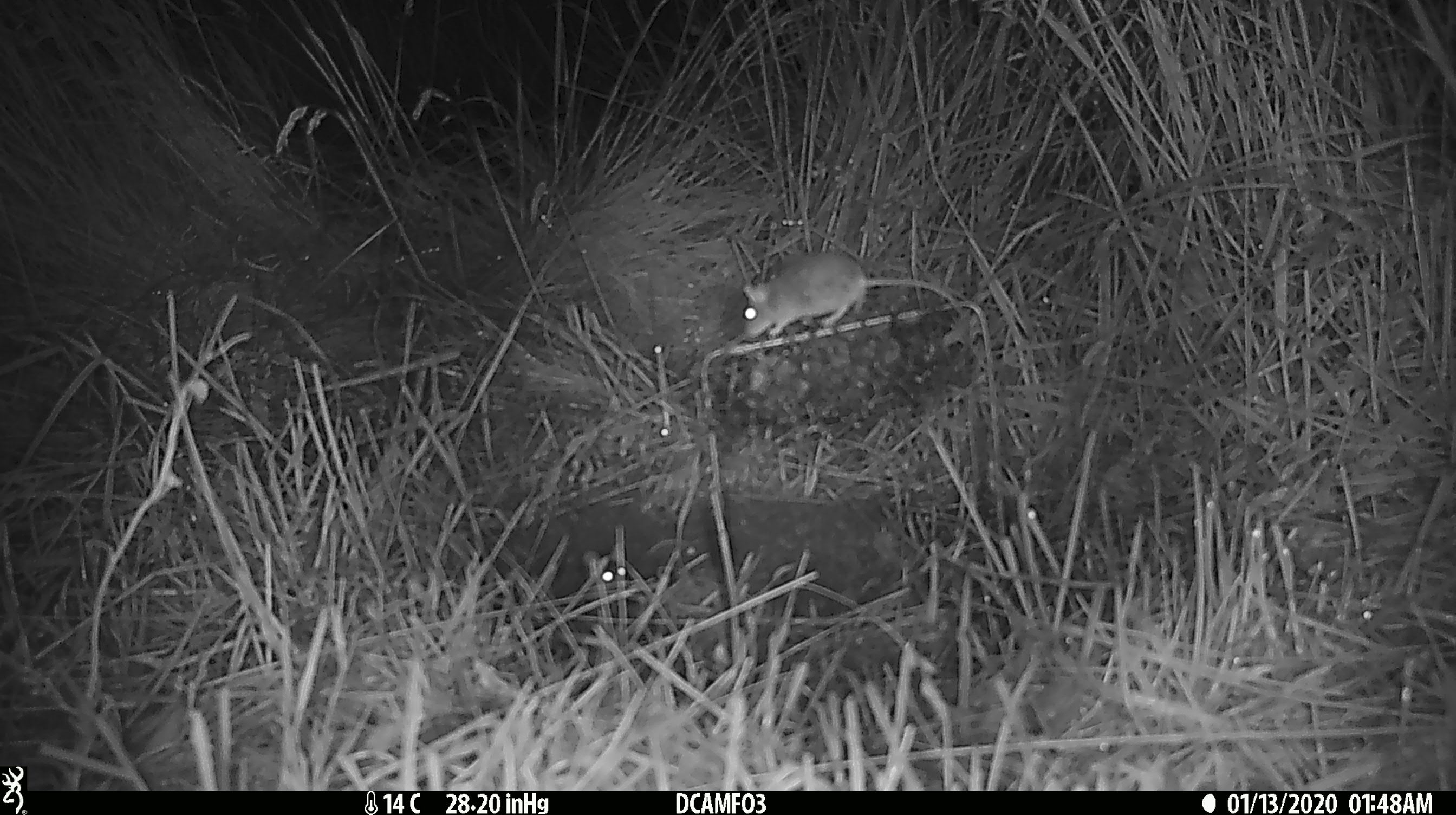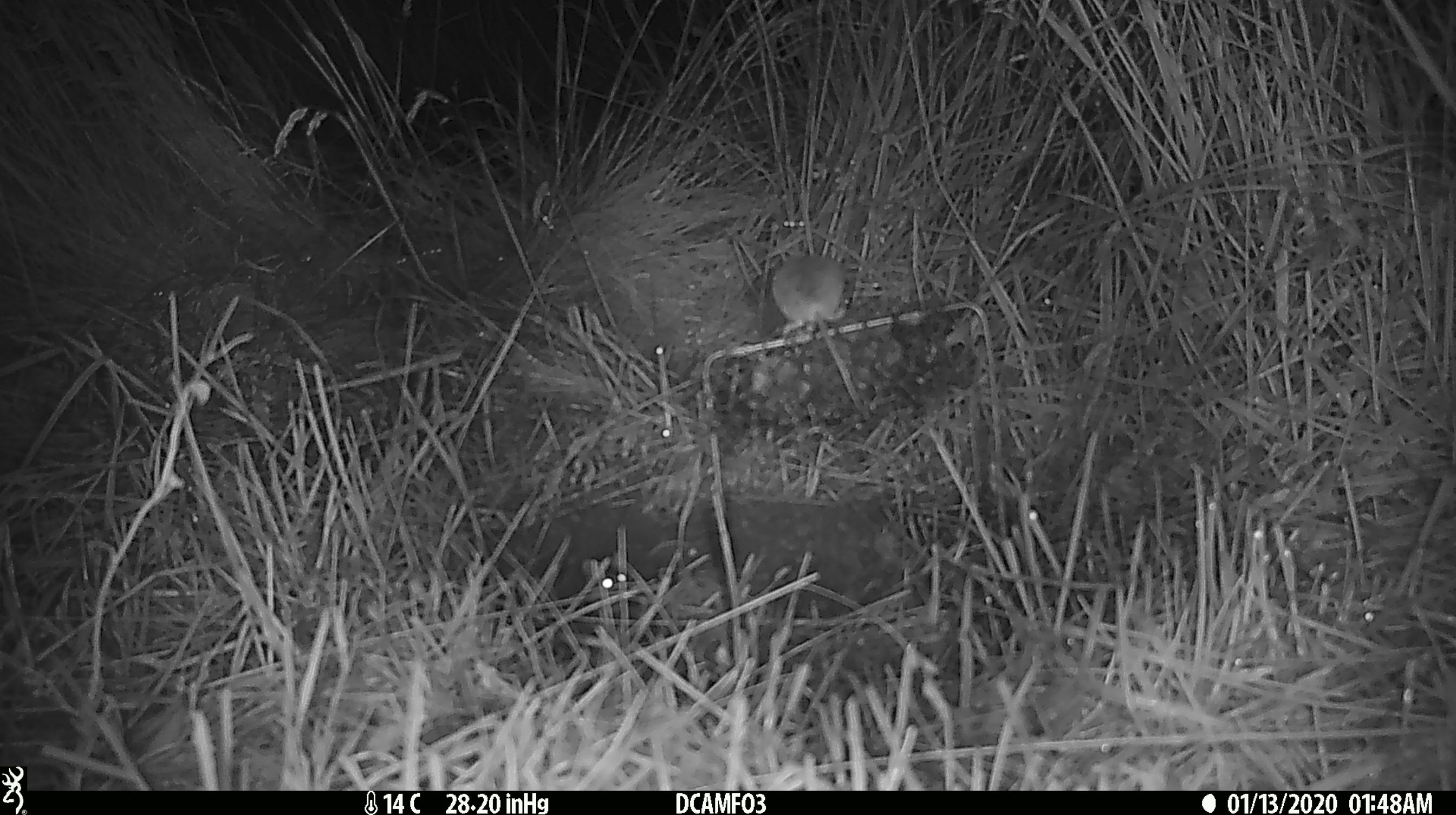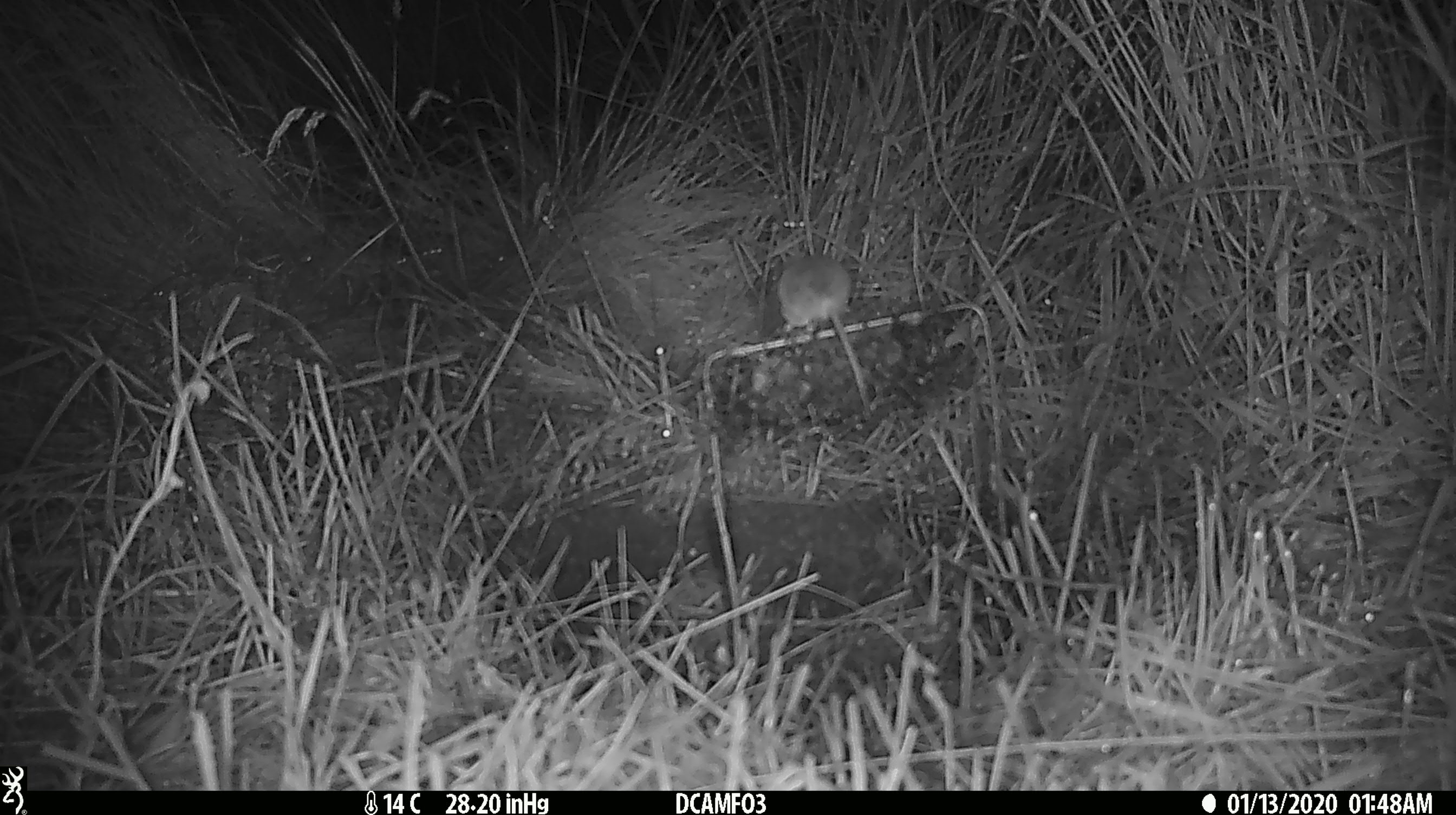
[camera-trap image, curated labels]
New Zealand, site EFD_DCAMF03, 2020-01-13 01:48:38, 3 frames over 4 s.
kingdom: Animalia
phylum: Chordata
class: Mammalia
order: Rodentia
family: Muridae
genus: Mus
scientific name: Mus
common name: mouse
Mouse (Mus).